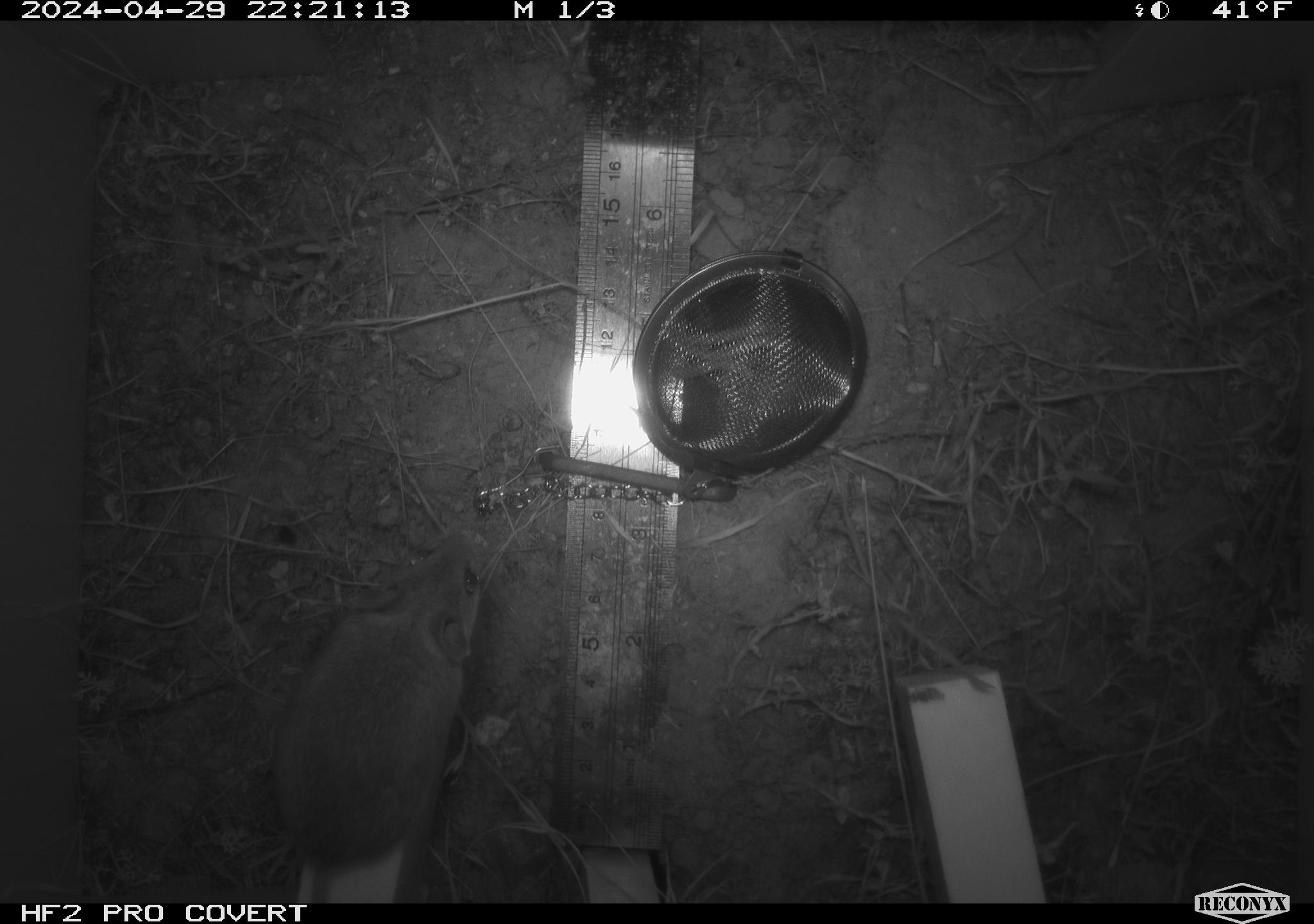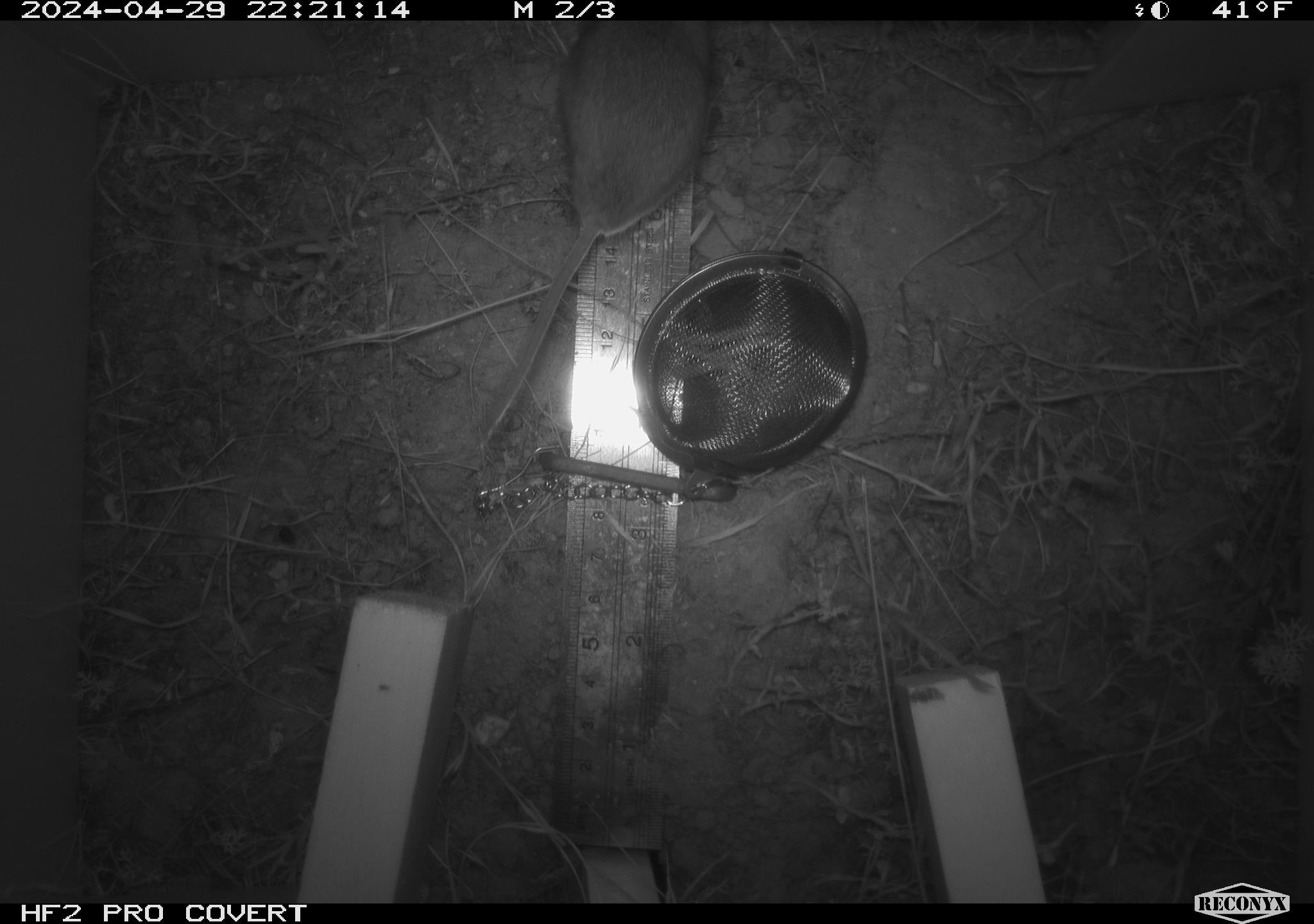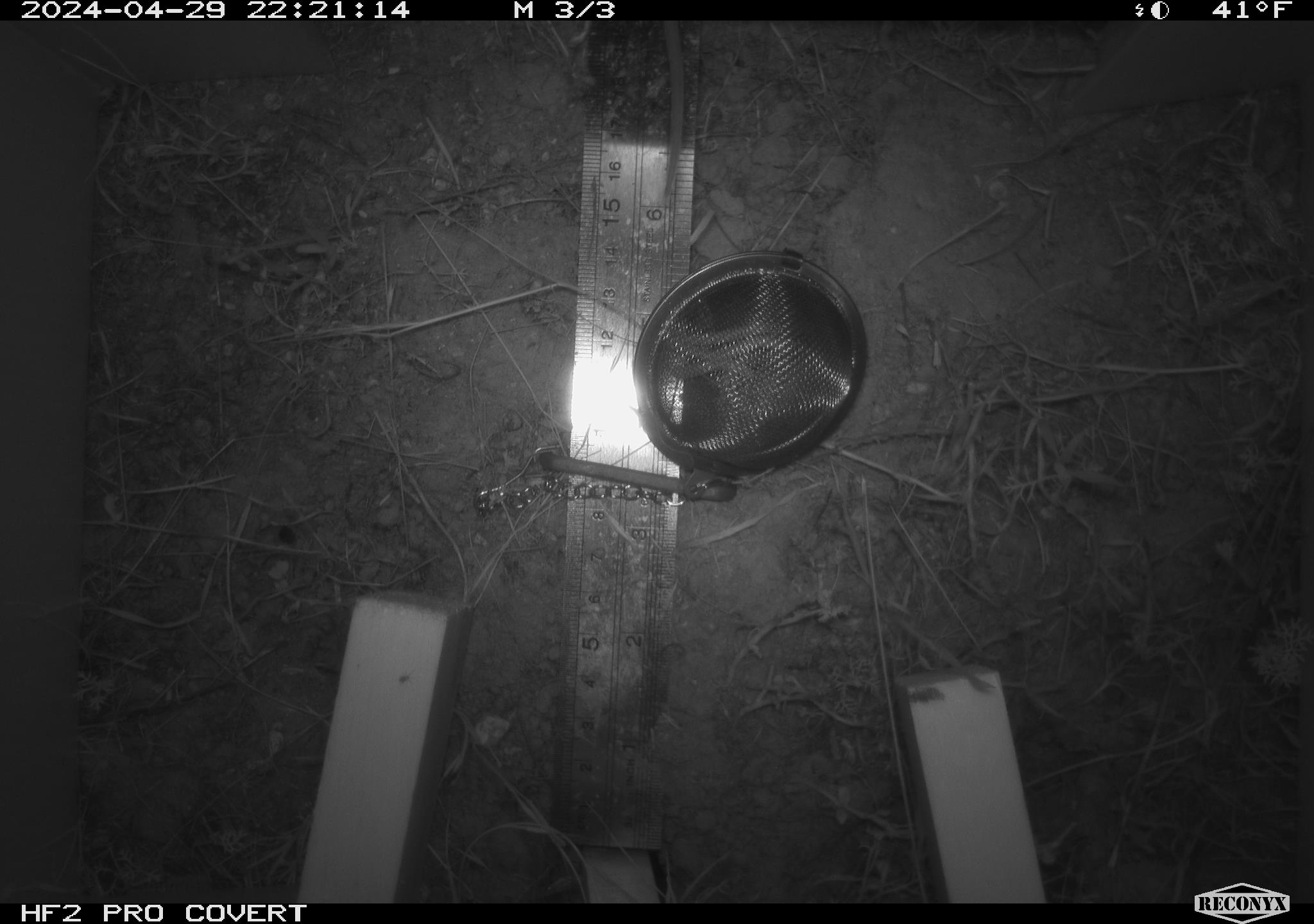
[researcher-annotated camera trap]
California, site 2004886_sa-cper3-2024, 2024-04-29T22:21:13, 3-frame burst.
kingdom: Animalia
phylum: Chordata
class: Mammalia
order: Rodentia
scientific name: Rodentia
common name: rodent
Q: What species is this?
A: Rodent (Rodentia).